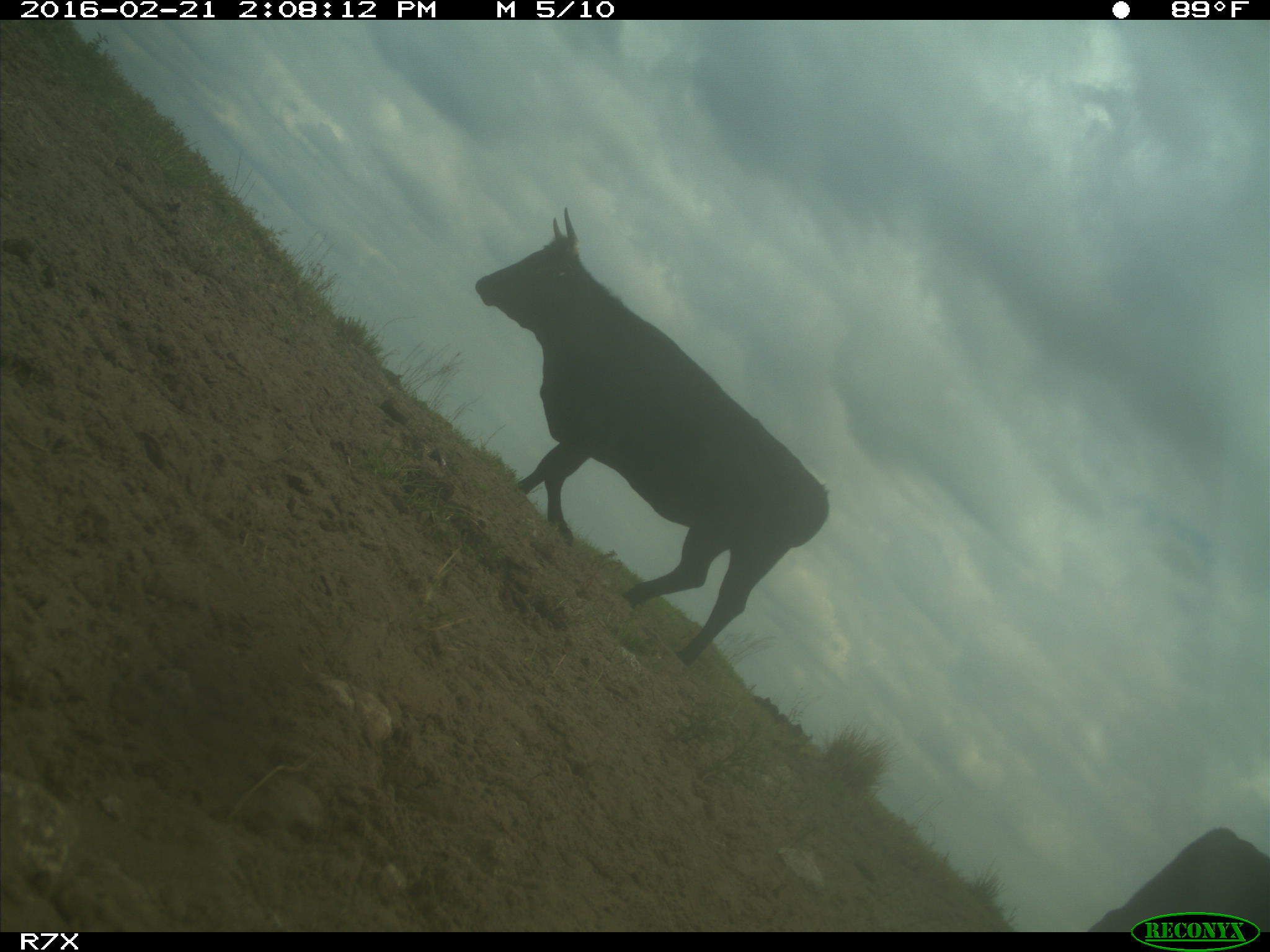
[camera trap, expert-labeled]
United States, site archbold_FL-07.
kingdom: Animalia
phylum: Chordata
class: Mammalia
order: Artiodactyla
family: Bovidae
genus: Bos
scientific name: Bos taurus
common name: domestic cow